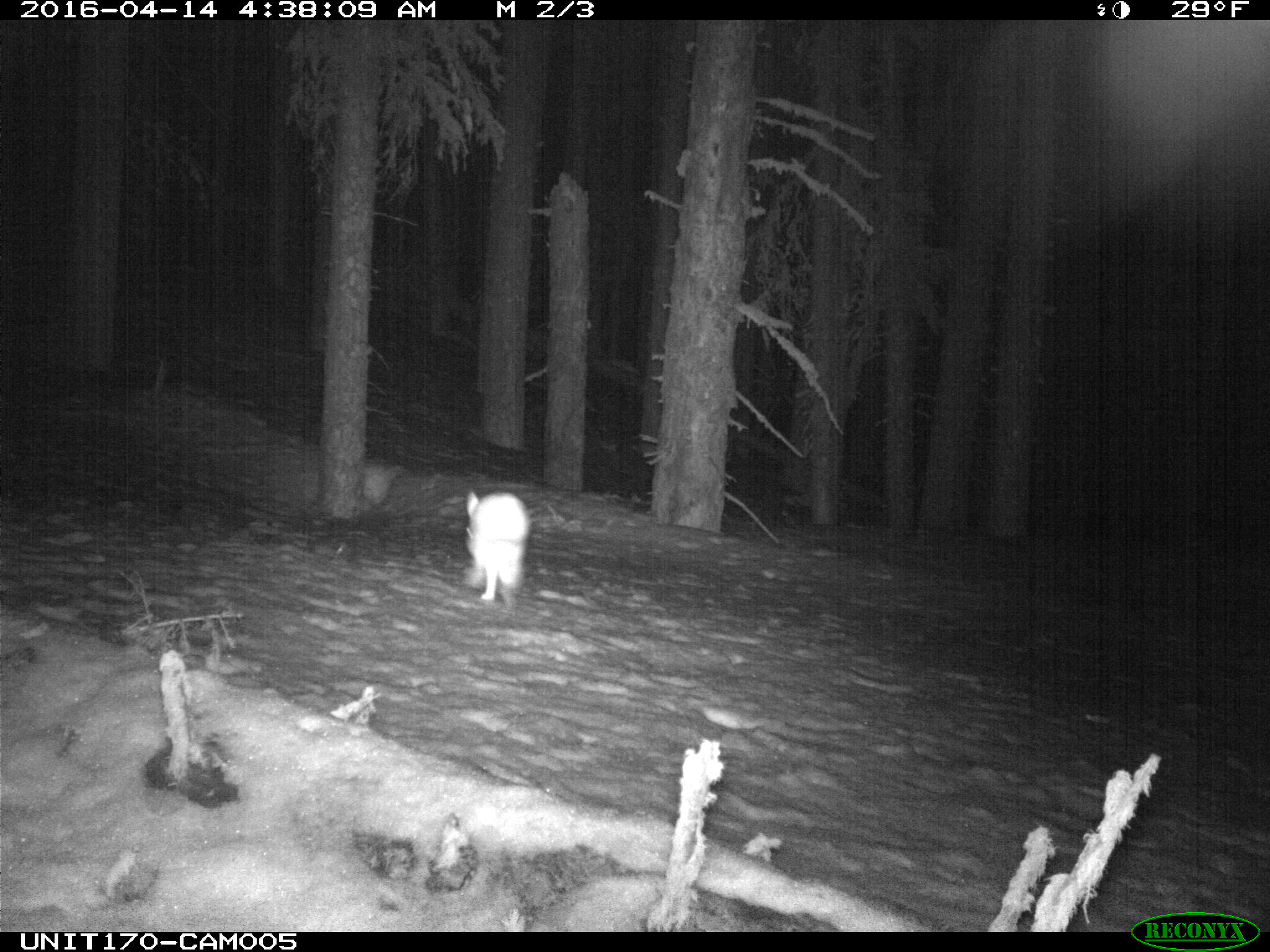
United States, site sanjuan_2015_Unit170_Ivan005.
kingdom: Animalia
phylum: Chordata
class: Mammalia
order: Lagomorpha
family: Leporidae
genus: Lepus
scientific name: Lepus americanus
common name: snowshoe hare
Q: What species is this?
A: Lepus americanus (snowshoe hare).